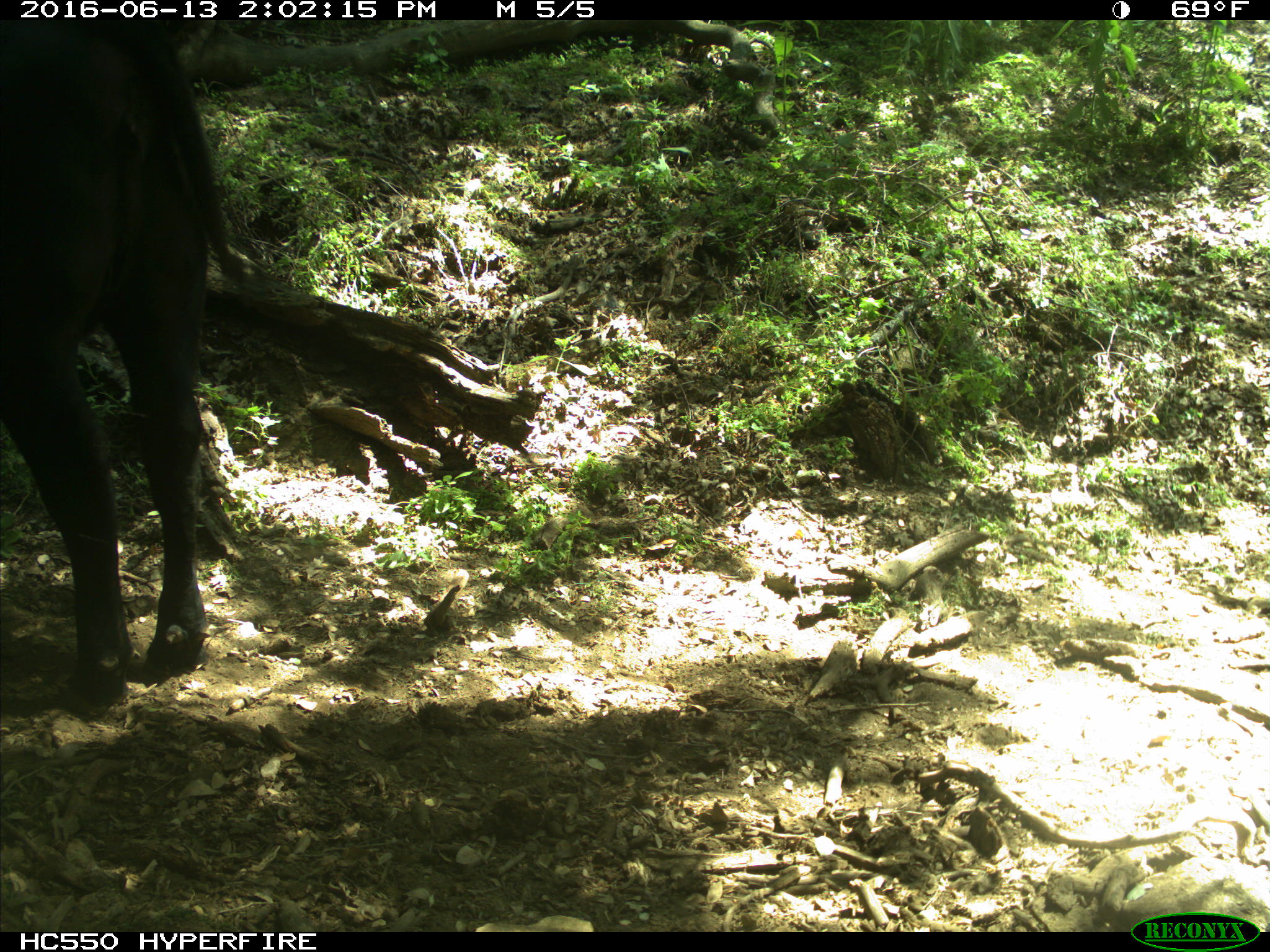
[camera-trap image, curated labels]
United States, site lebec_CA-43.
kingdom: Animalia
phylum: Chordata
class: Mammalia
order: Artiodactyla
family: Bovidae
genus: Bos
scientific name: Bos taurus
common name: domestic cow